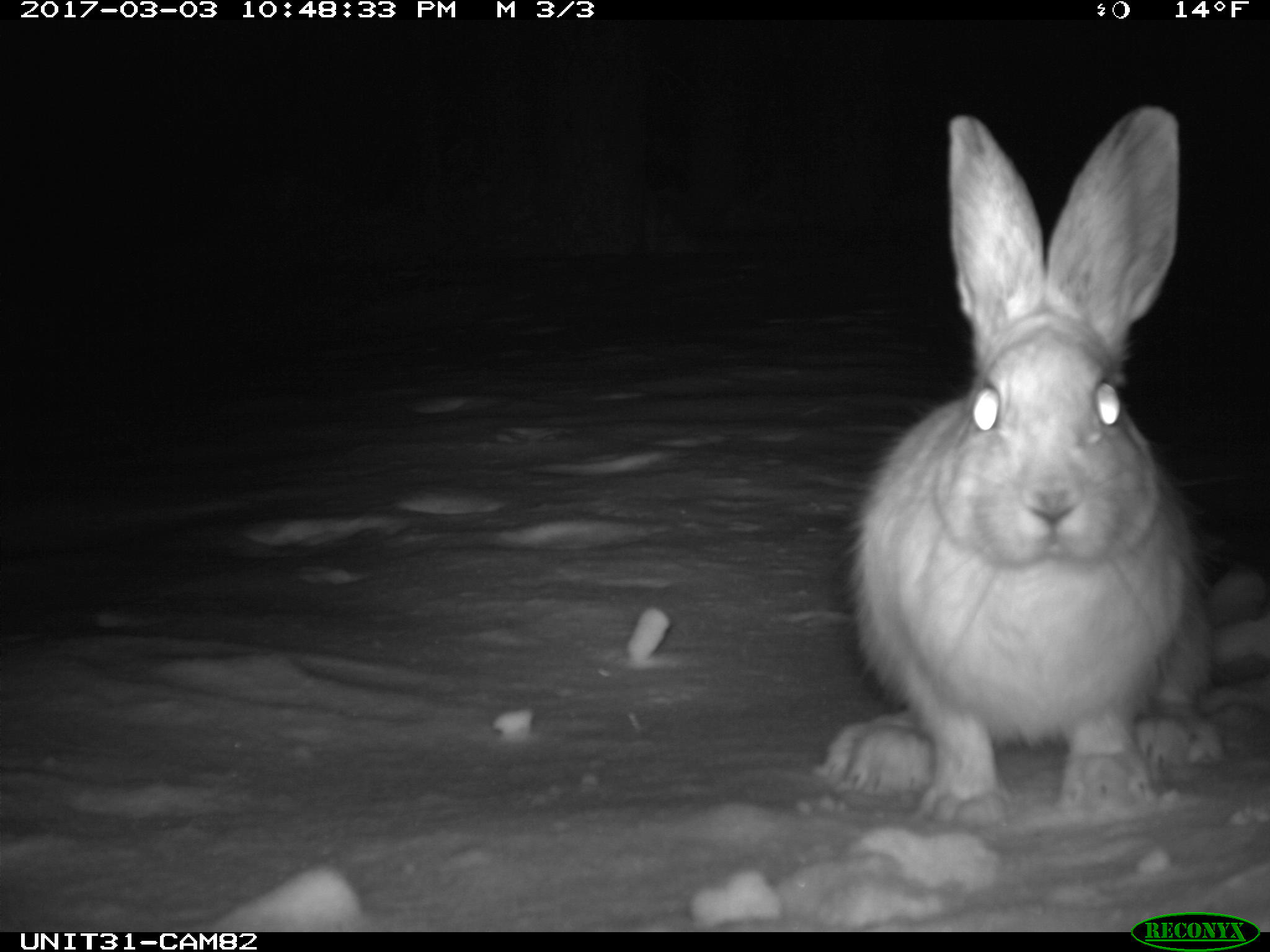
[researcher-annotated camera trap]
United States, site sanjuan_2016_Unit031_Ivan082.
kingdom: Animalia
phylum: Chordata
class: Mammalia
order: Lagomorpha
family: Leporidae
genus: Lepus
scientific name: Lepus americanus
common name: snowshoe hare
Lepus americanus (snowshoe hare).